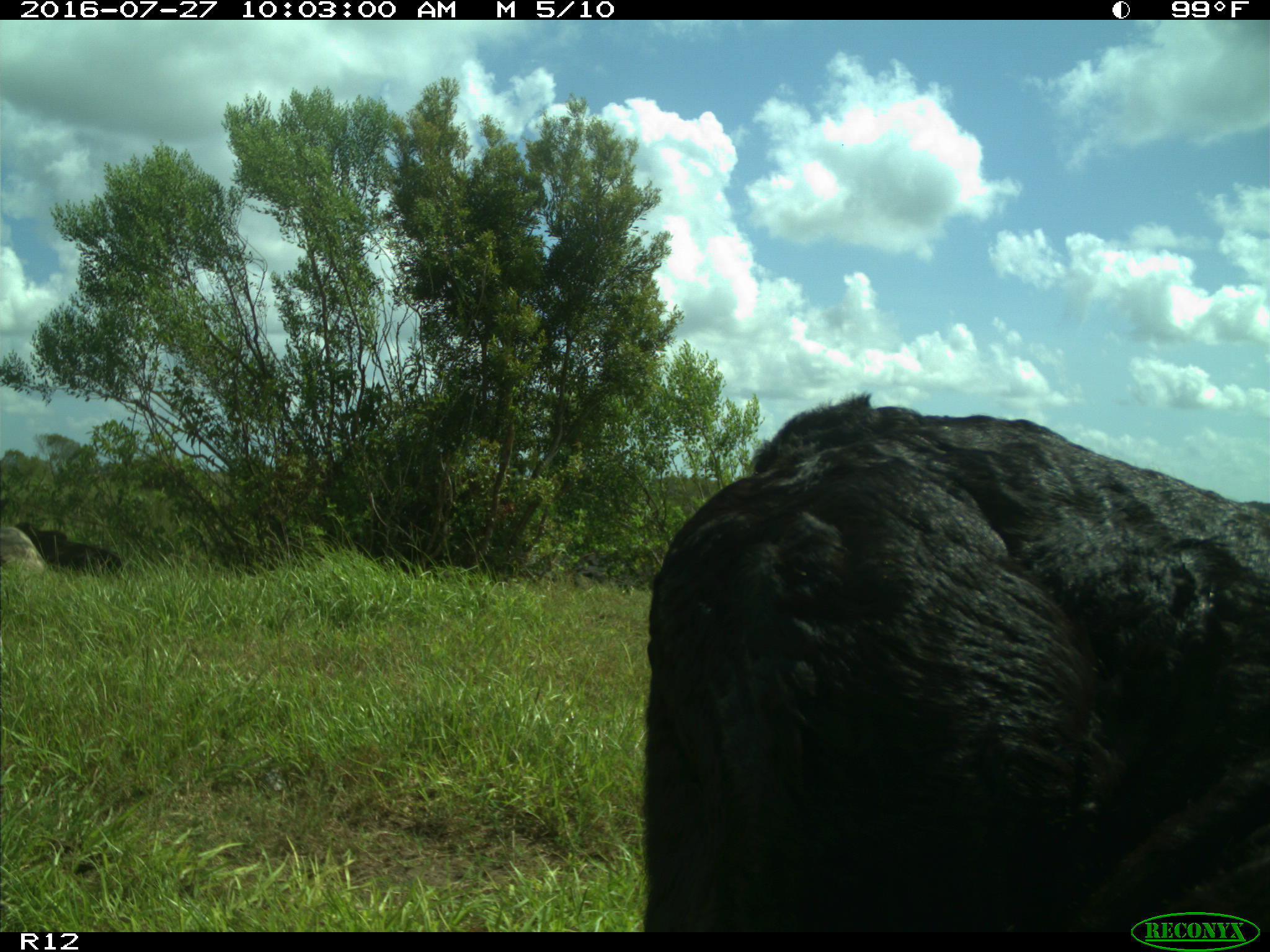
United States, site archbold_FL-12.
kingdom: Animalia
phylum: Chordata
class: Mammalia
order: Artiodactyla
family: Bovidae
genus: Bos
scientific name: Bos taurus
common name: domestic cow